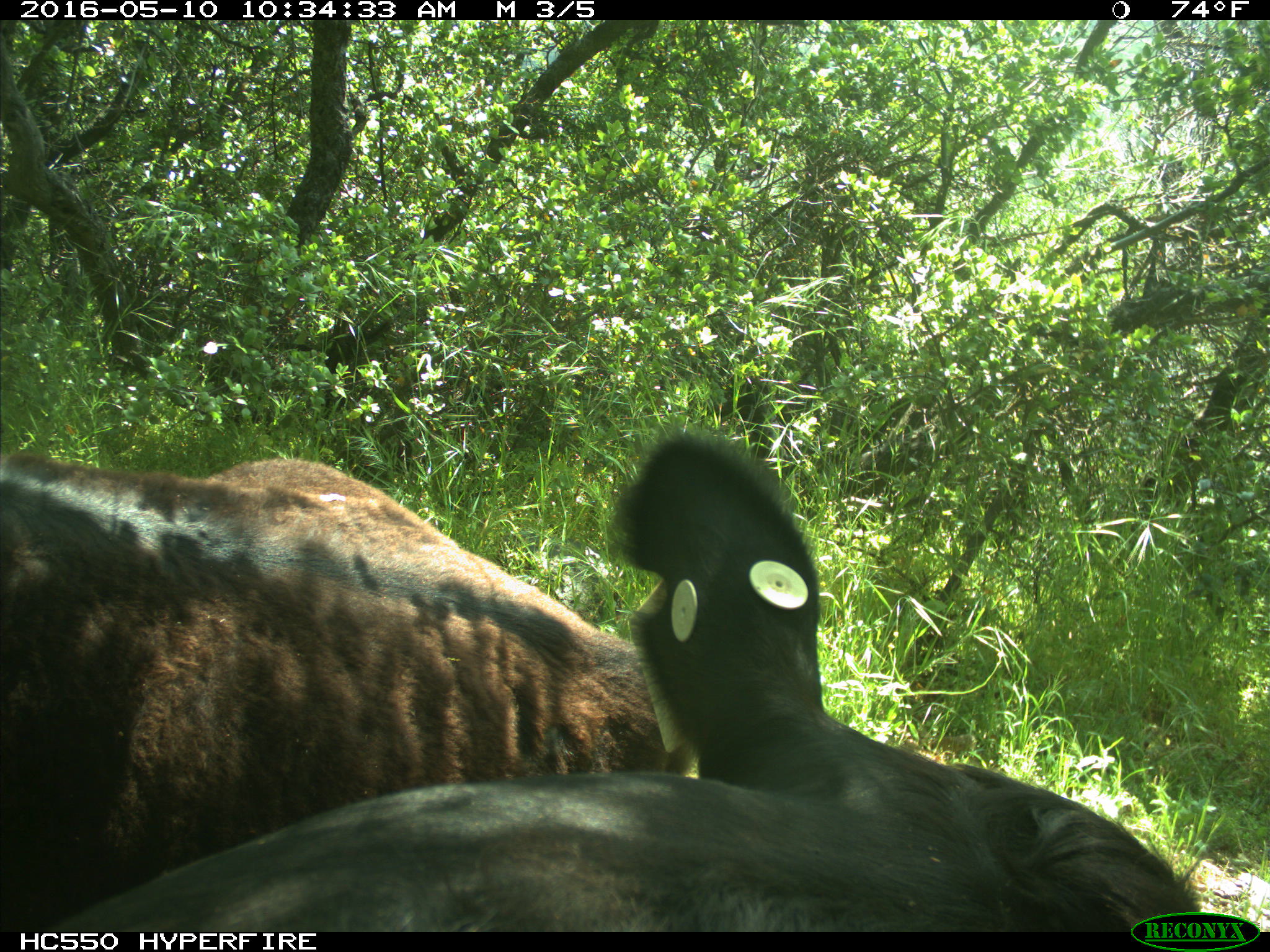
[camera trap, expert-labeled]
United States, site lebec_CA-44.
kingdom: Animalia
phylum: Chordata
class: Mammalia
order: Artiodactyla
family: Bovidae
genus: Bos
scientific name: Bos taurus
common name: domestic cow